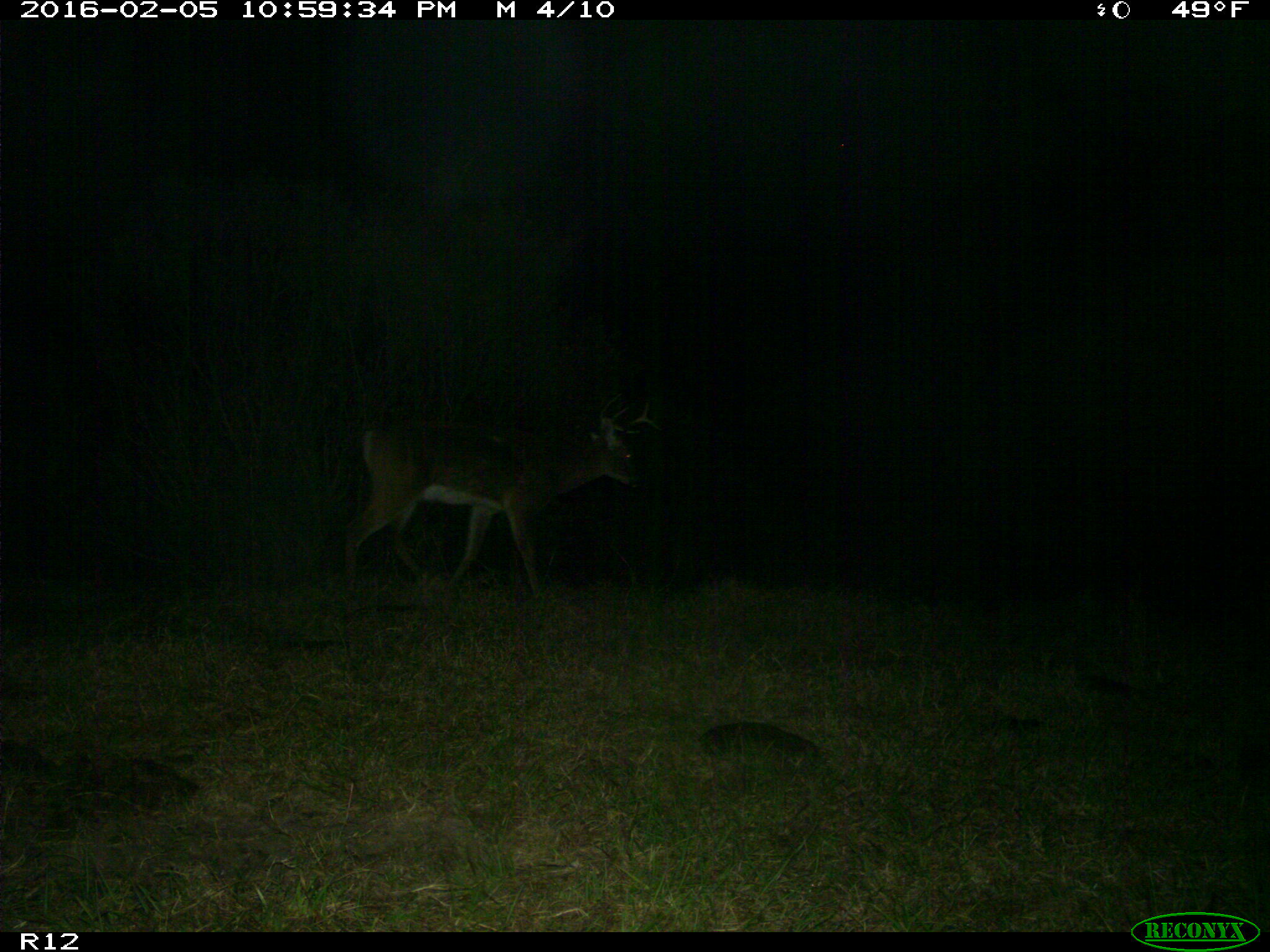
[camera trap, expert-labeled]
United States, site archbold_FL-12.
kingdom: Animalia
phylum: Chordata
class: Mammalia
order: Artiodactyla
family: Cervidae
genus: Odocoileus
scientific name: Odocoileus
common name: deer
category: unidentified deer